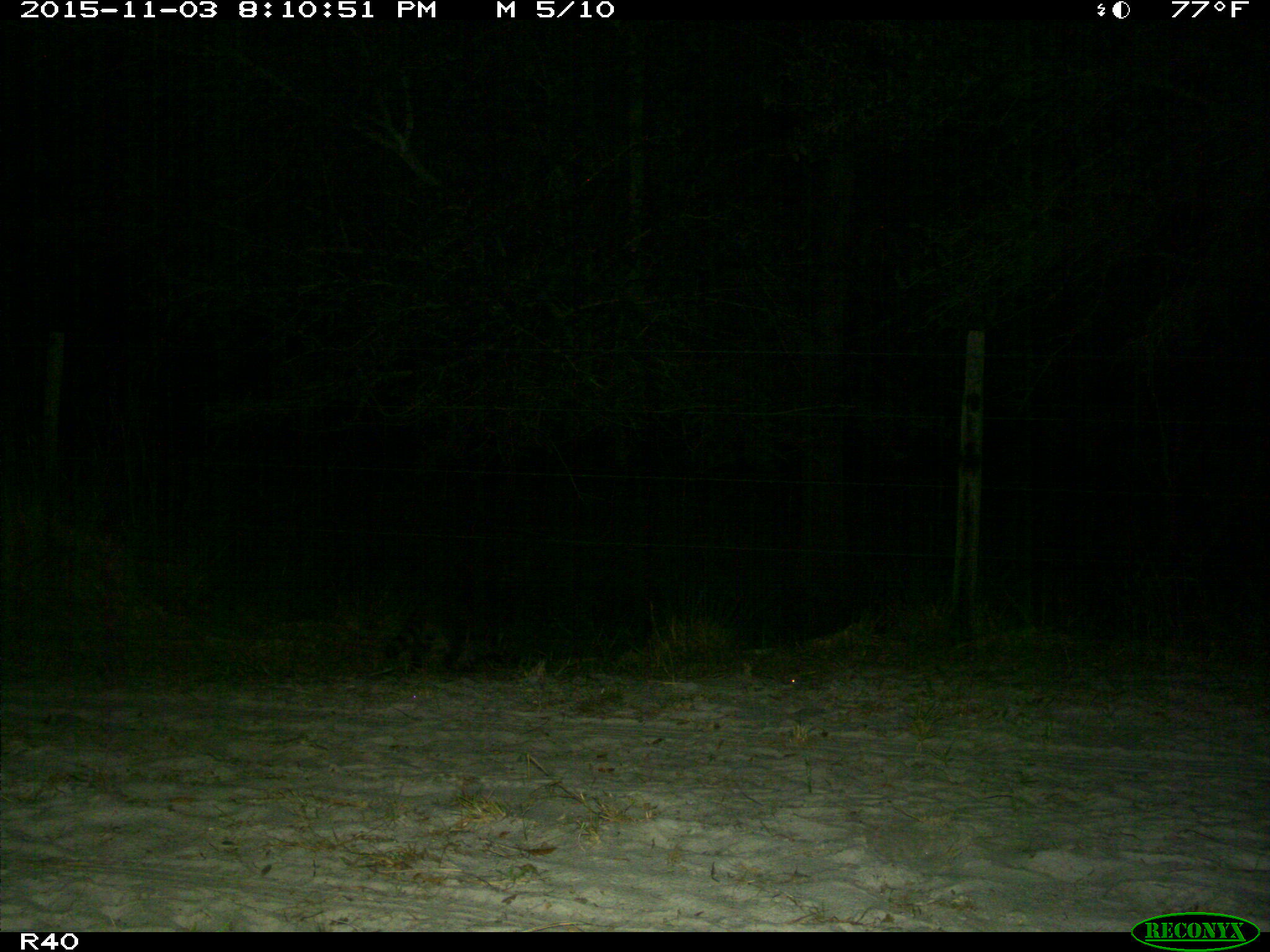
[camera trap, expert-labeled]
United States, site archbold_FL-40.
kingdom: Animalia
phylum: Chordata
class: Mammalia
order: Carnivora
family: Procyonidae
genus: Procyon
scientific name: Procyon lotor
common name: common raccoon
Procyon lotor (common raccoon).